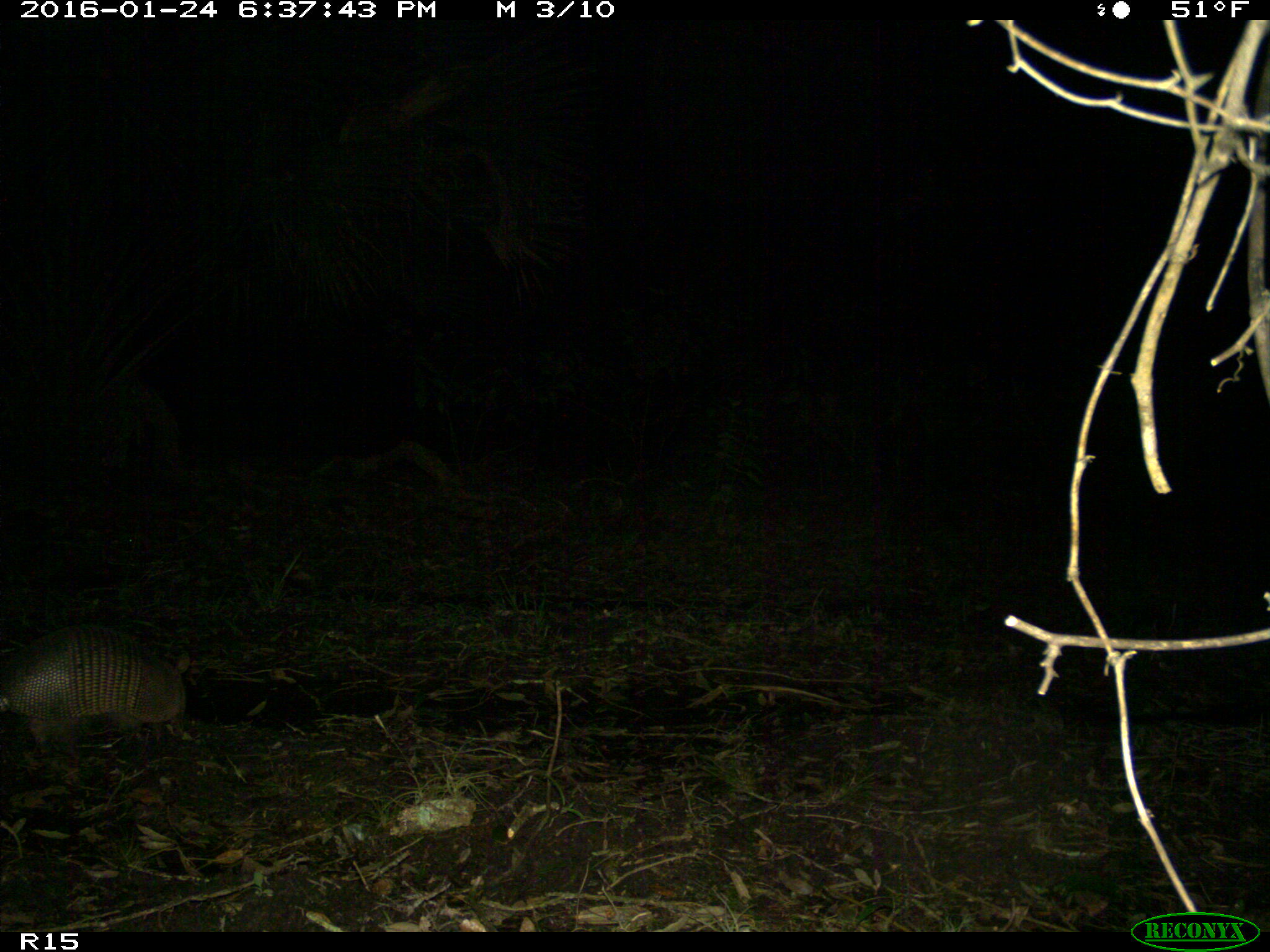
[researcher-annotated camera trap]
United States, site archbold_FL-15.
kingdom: Animalia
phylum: Chordata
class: Mammalia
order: Cingulata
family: Dasypodidae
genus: Dasypus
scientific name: Dasypus novemcinctus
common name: nine-banded armadillo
Dasypus novemcinctus (nine-banded armadillo).